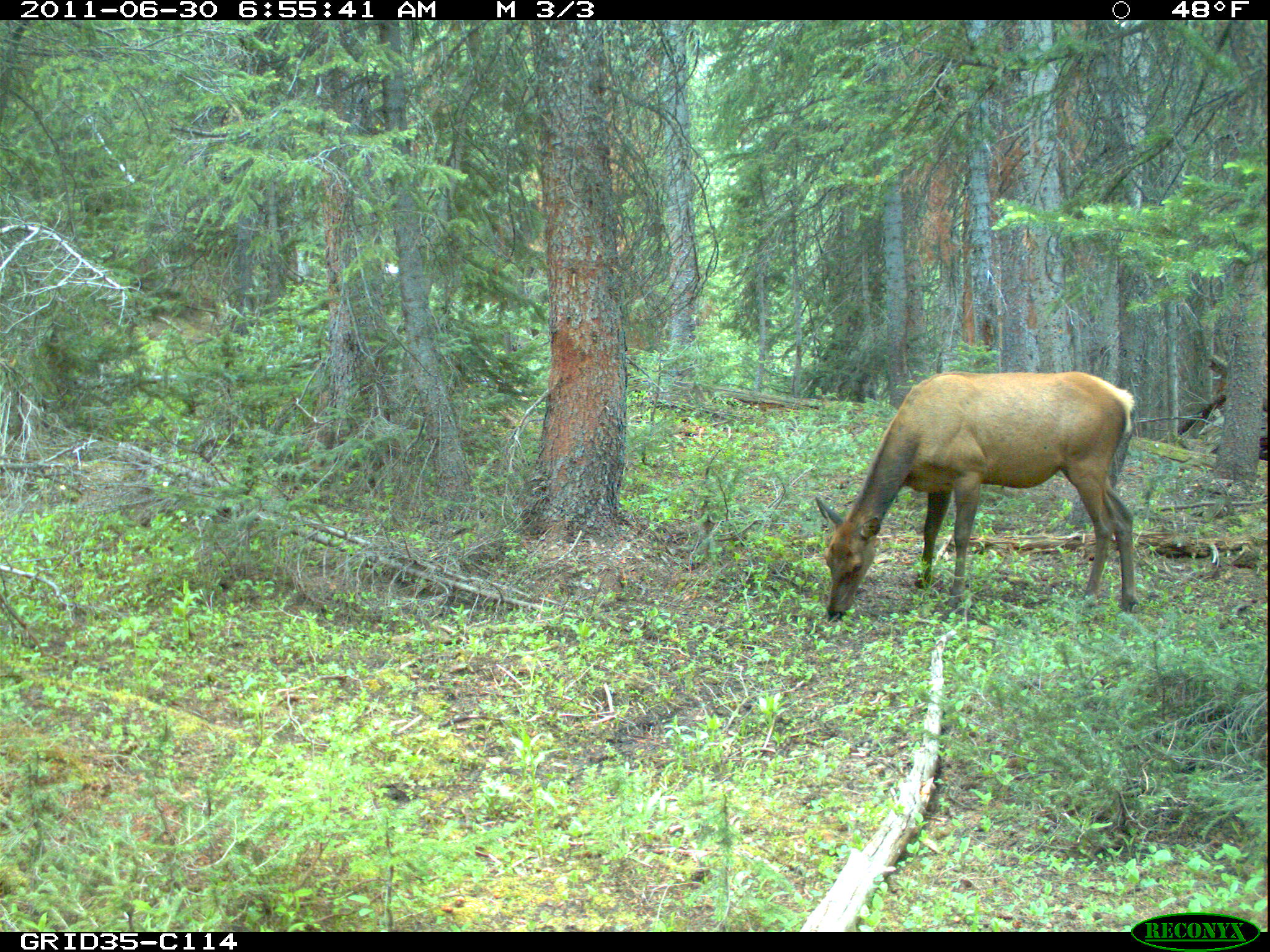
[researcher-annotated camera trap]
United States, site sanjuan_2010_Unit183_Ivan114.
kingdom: Animalia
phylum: Chordata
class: Mammalia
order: Artiodactyla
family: Cervidae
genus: Cervus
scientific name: Cervus elaphus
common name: red deer